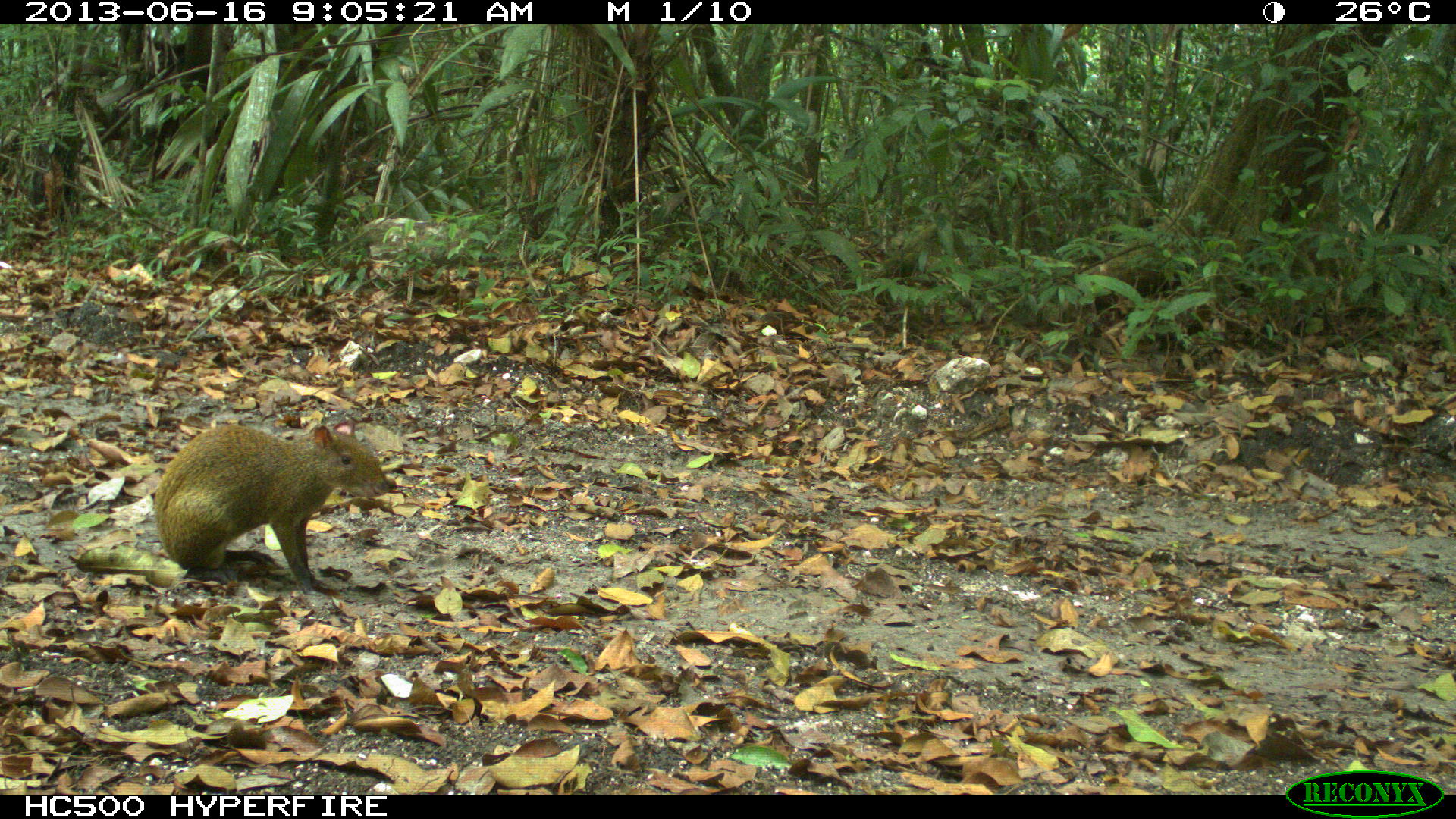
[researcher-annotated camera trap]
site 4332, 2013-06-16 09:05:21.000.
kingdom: Animalia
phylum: Chordata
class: Mammalia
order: Rodentia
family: Dasyproctidae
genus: Dasyprocta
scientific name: Dasyprocta punctata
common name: central american agouti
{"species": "Dasyprocta punctata (central american agouti)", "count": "1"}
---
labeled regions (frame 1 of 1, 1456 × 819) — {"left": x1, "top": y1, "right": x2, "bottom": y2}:
dasyprocta punctata: {"left": 149, "top": 414, "right": 395, "bottom": 597}